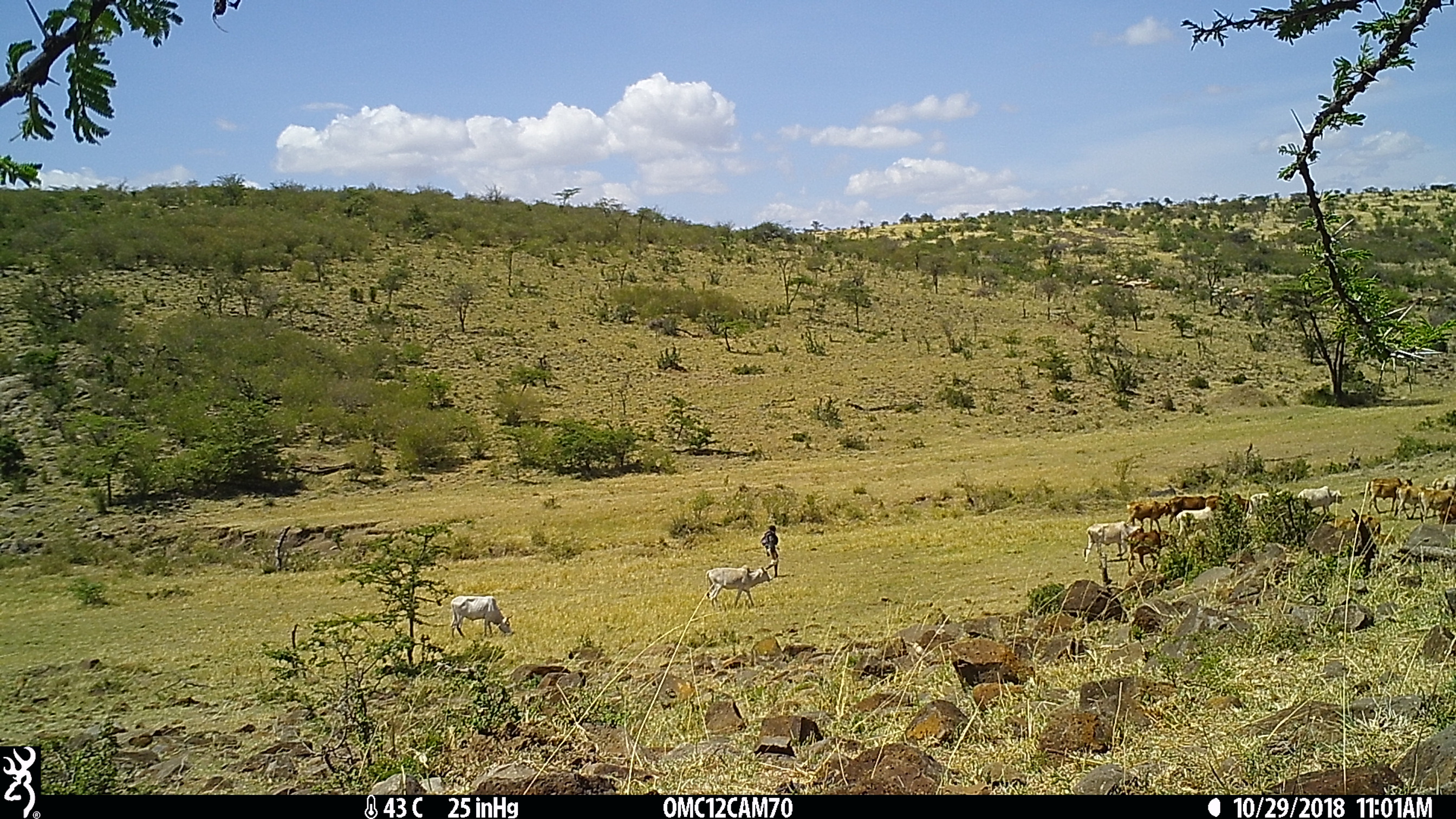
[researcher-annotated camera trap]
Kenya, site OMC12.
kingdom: Animalia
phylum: Chordata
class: Mammalia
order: Artiodactyla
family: Bovidae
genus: Bos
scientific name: Bos taurus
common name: cattle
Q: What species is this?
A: Cattle (Bos taurus).